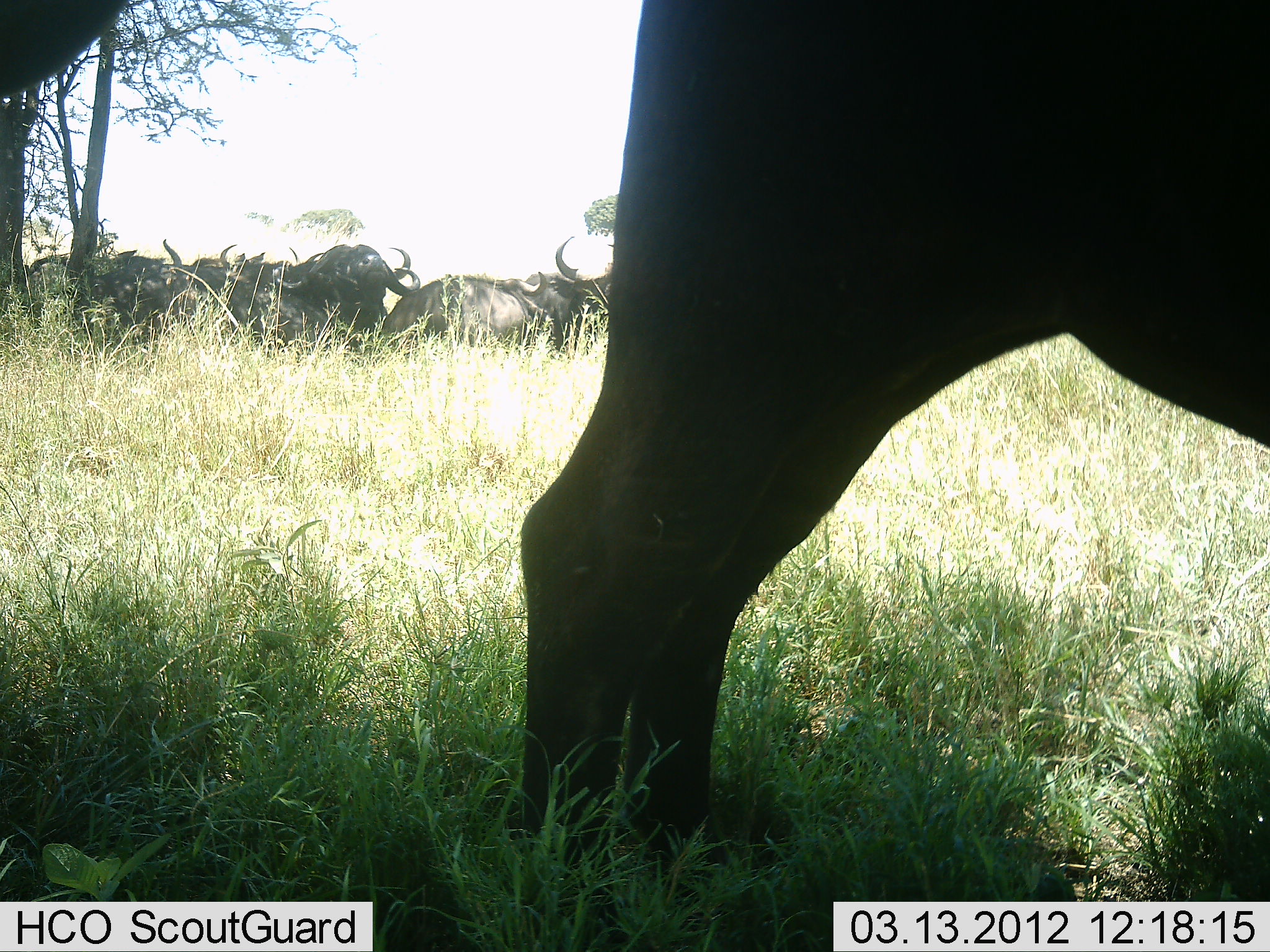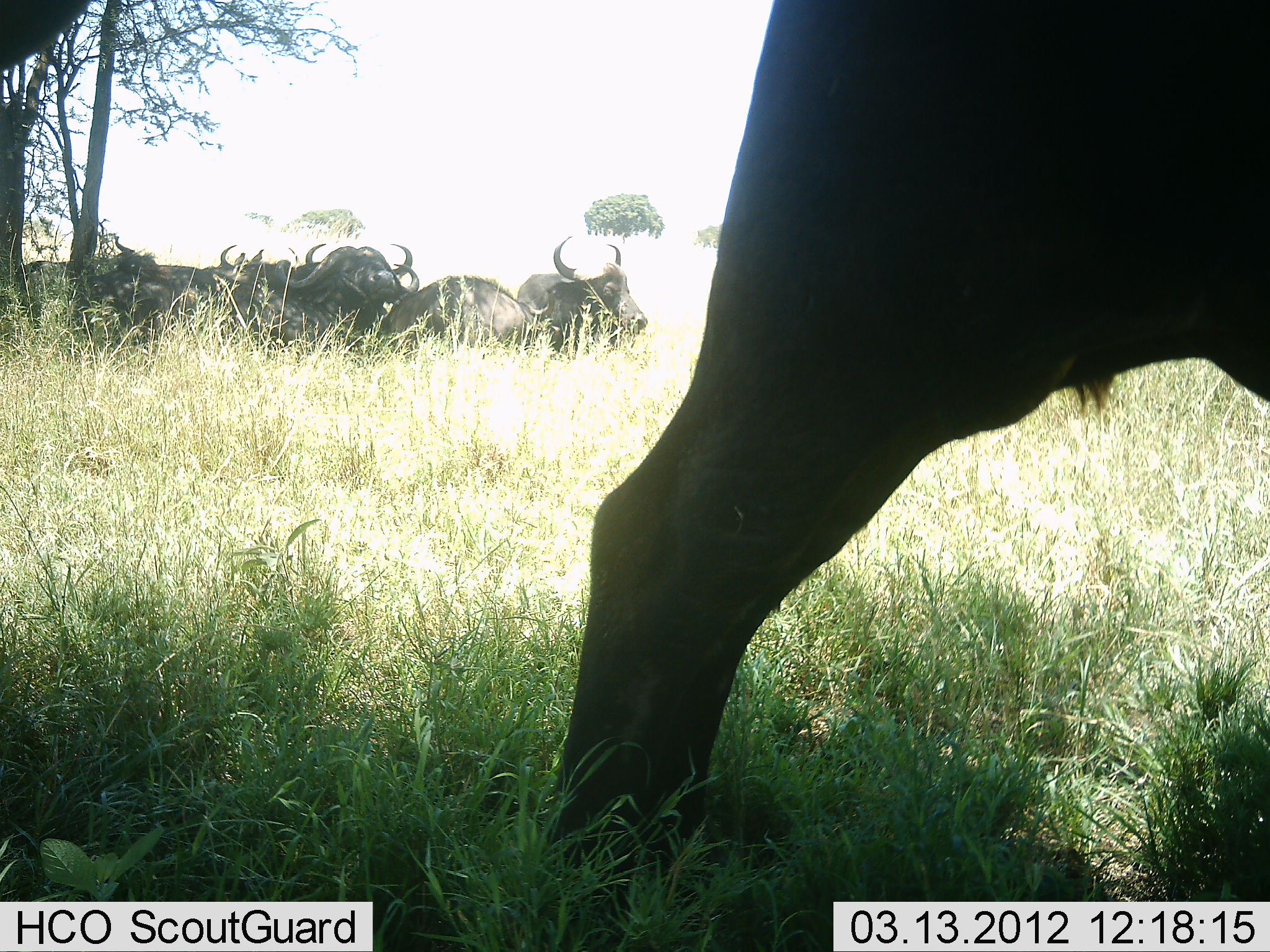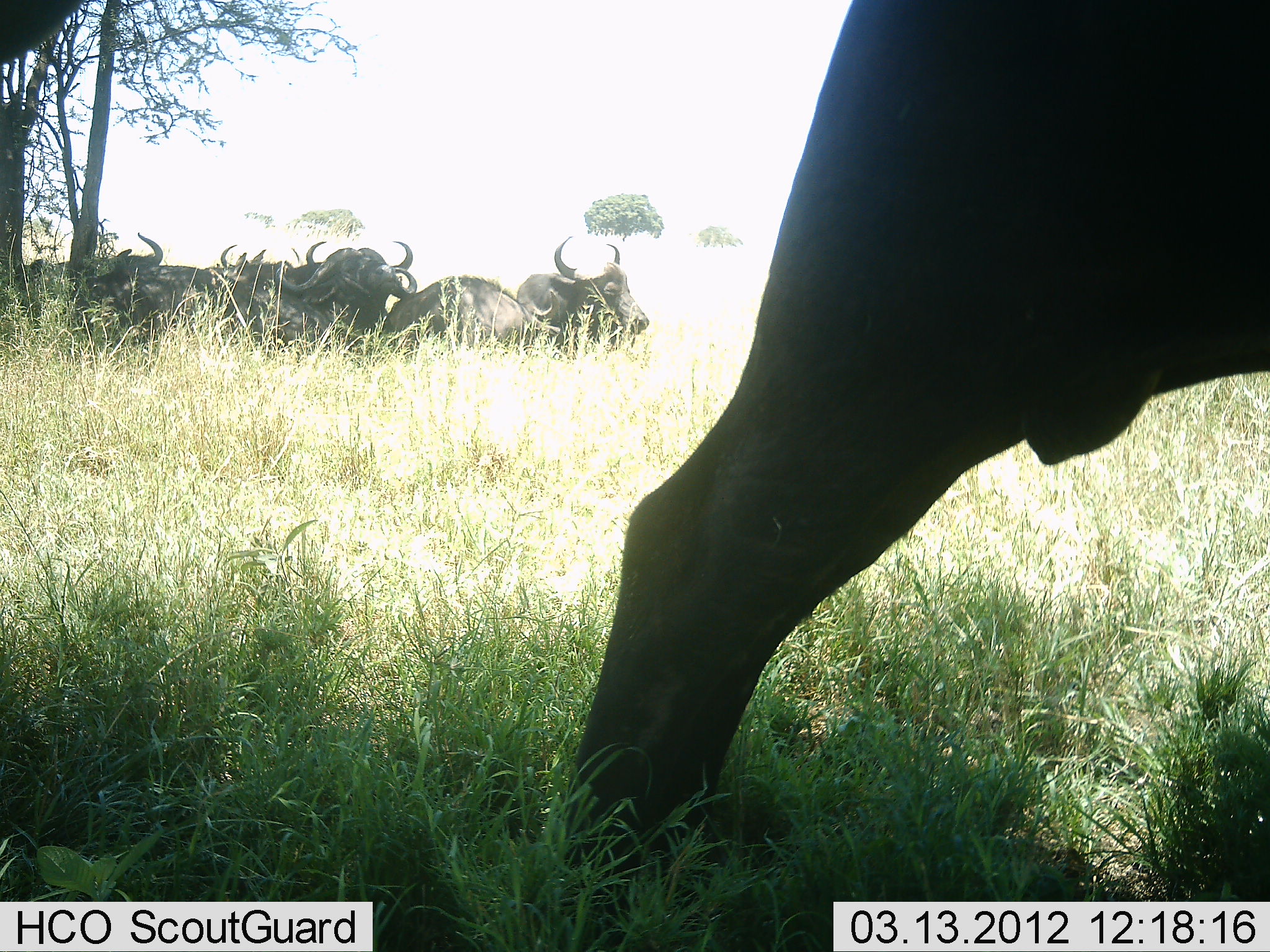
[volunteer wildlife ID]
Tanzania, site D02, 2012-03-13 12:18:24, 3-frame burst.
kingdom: Animalia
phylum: Chordata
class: Mammalia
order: Artiodactyla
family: Bovidae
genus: Syncerus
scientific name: Syncerus caffer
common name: cape buffalo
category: buffalo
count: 7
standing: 84%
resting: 76%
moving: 12%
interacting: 16%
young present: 0%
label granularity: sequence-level